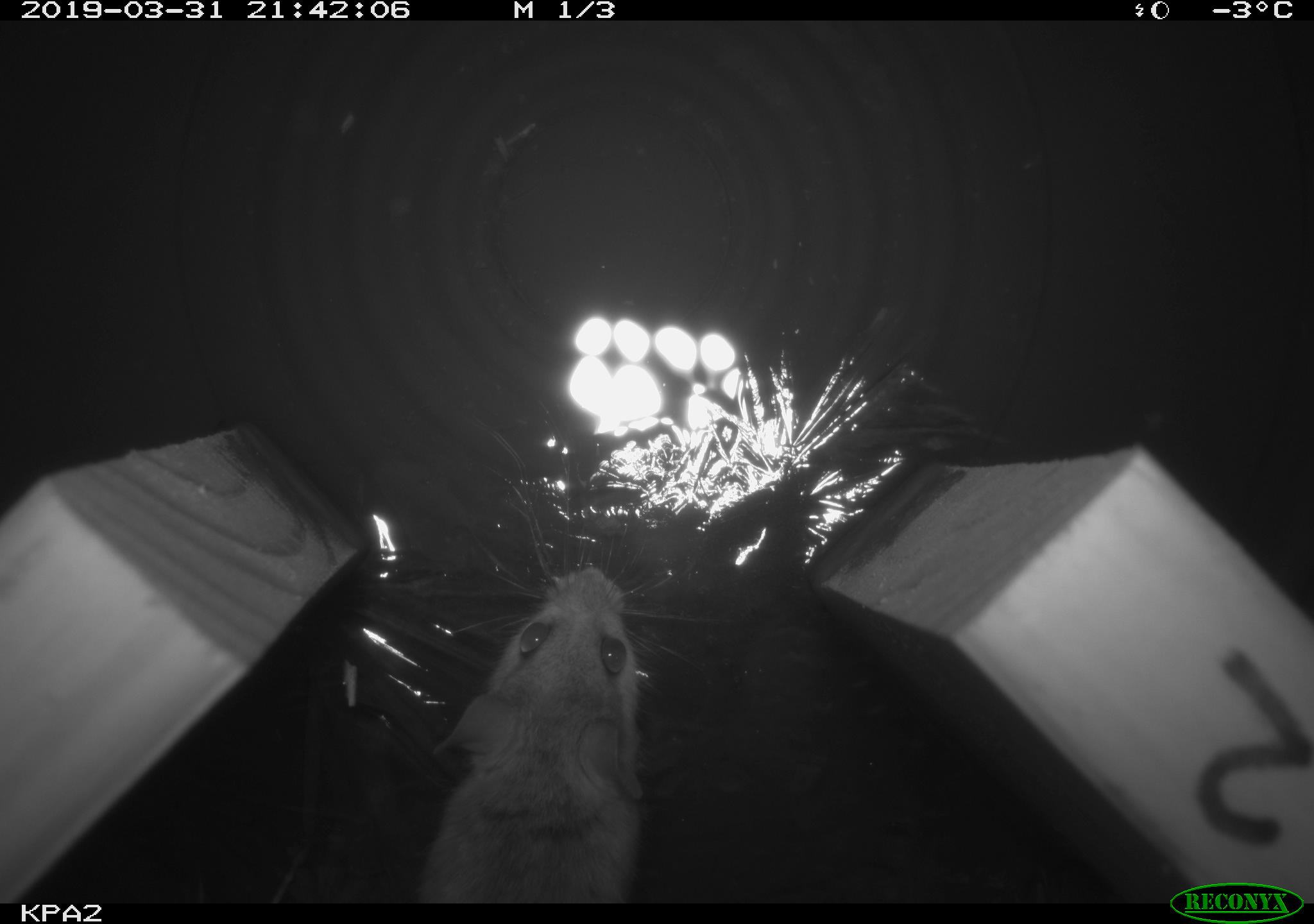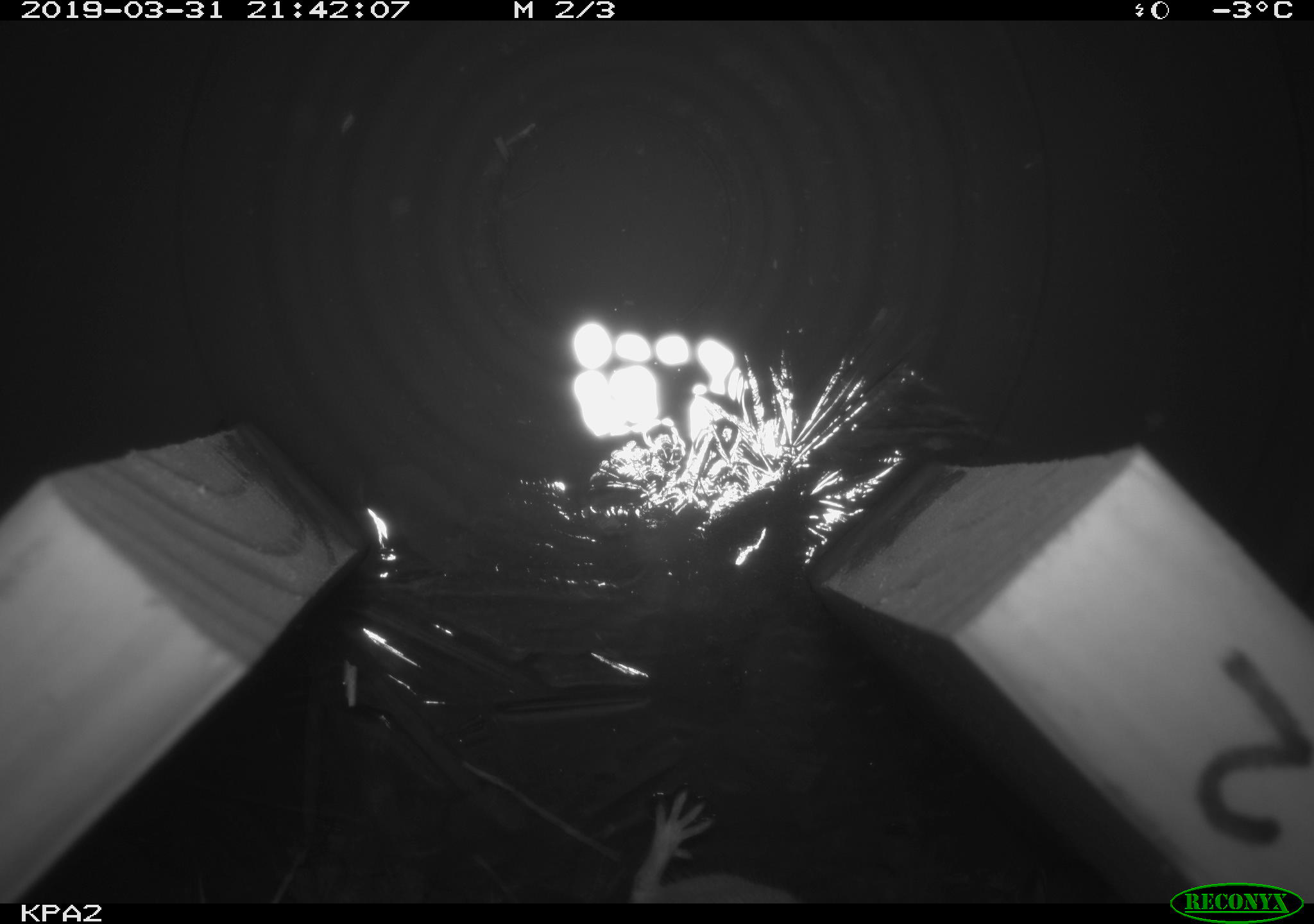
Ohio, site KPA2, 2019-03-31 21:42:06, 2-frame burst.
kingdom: Animalia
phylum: Chordata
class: Mammalia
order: Rodentia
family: Cricetidae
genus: Peromyscus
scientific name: Peromyscus leucopus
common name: white-footed mouse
White-footed mouse (Peromyscus leucopus).